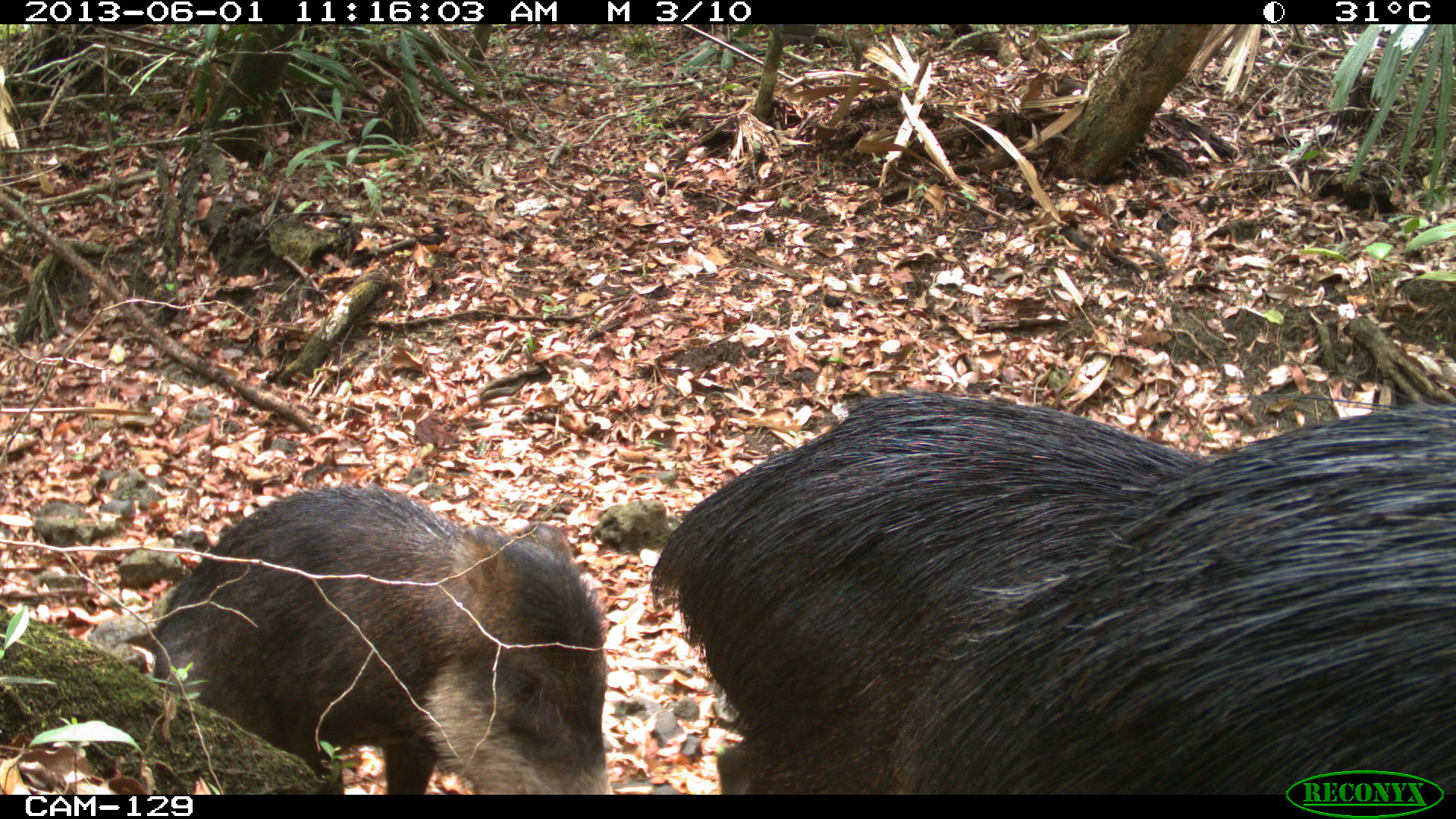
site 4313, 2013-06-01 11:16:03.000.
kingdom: Animalia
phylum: Chordata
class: Mammalia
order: Artiodactyla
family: Tayassuidae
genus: Tayassu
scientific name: Tayassu pecari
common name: white-lipped peccary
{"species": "Tayassu pecari (white-lipped peccary)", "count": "6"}